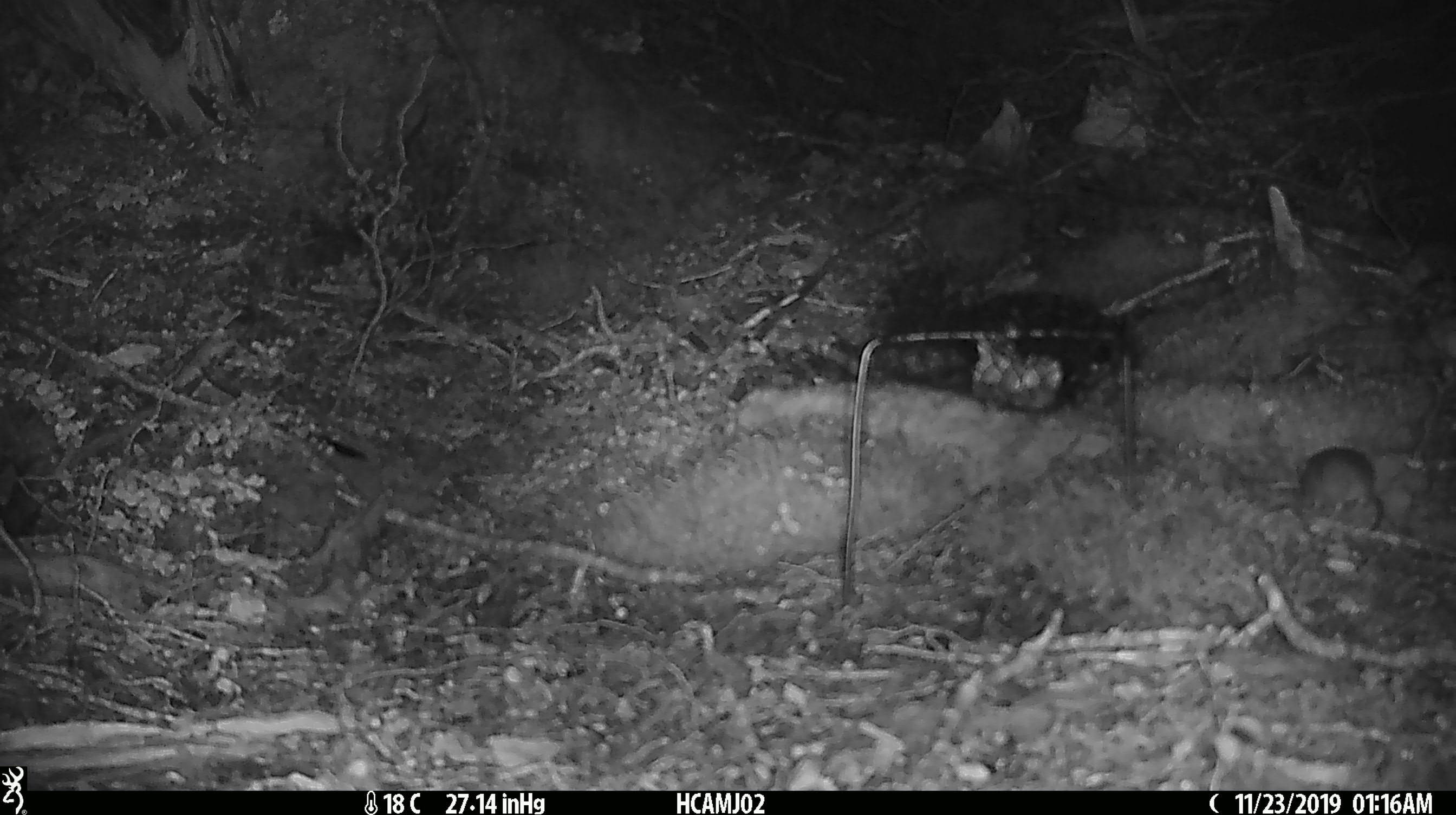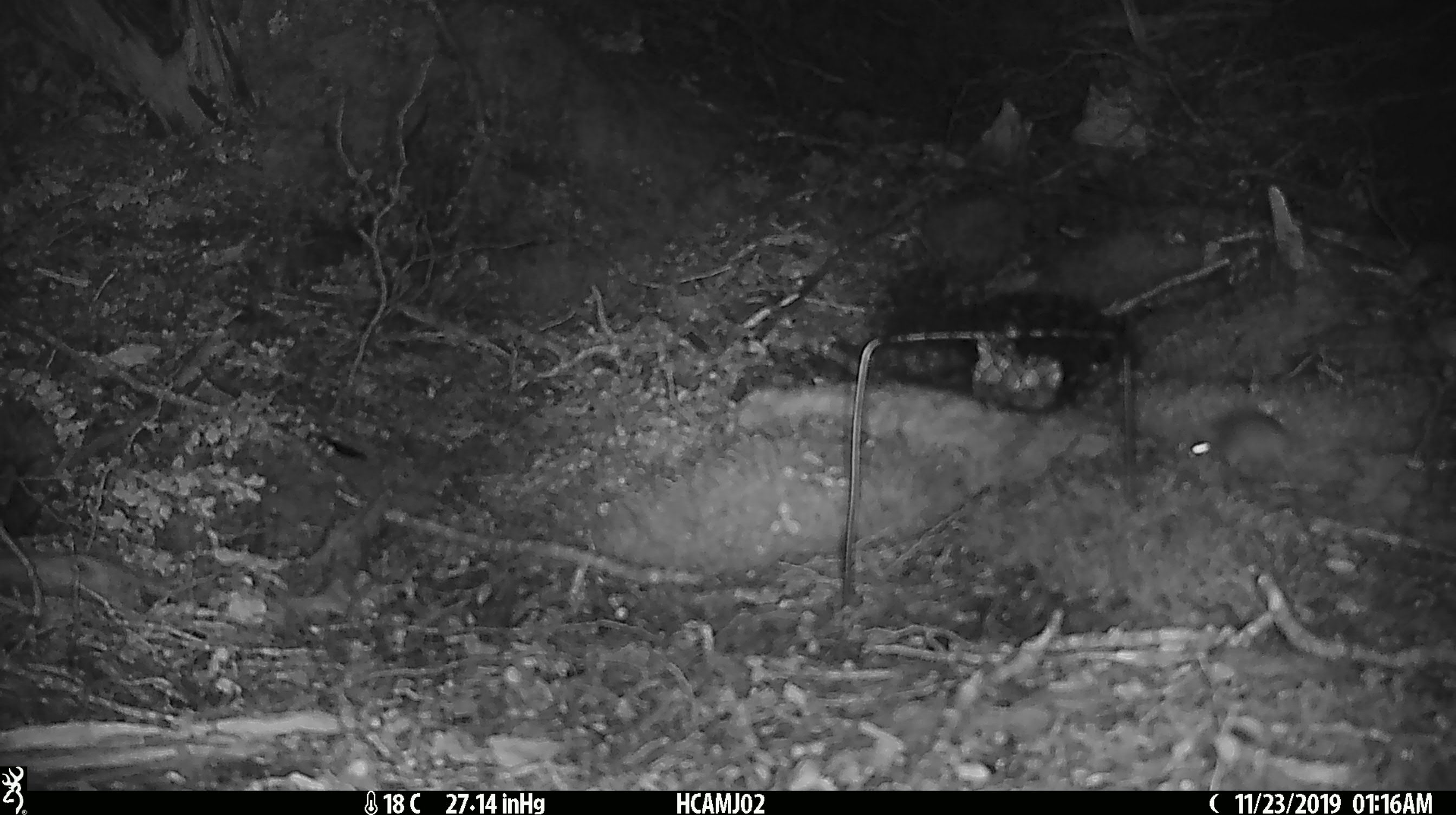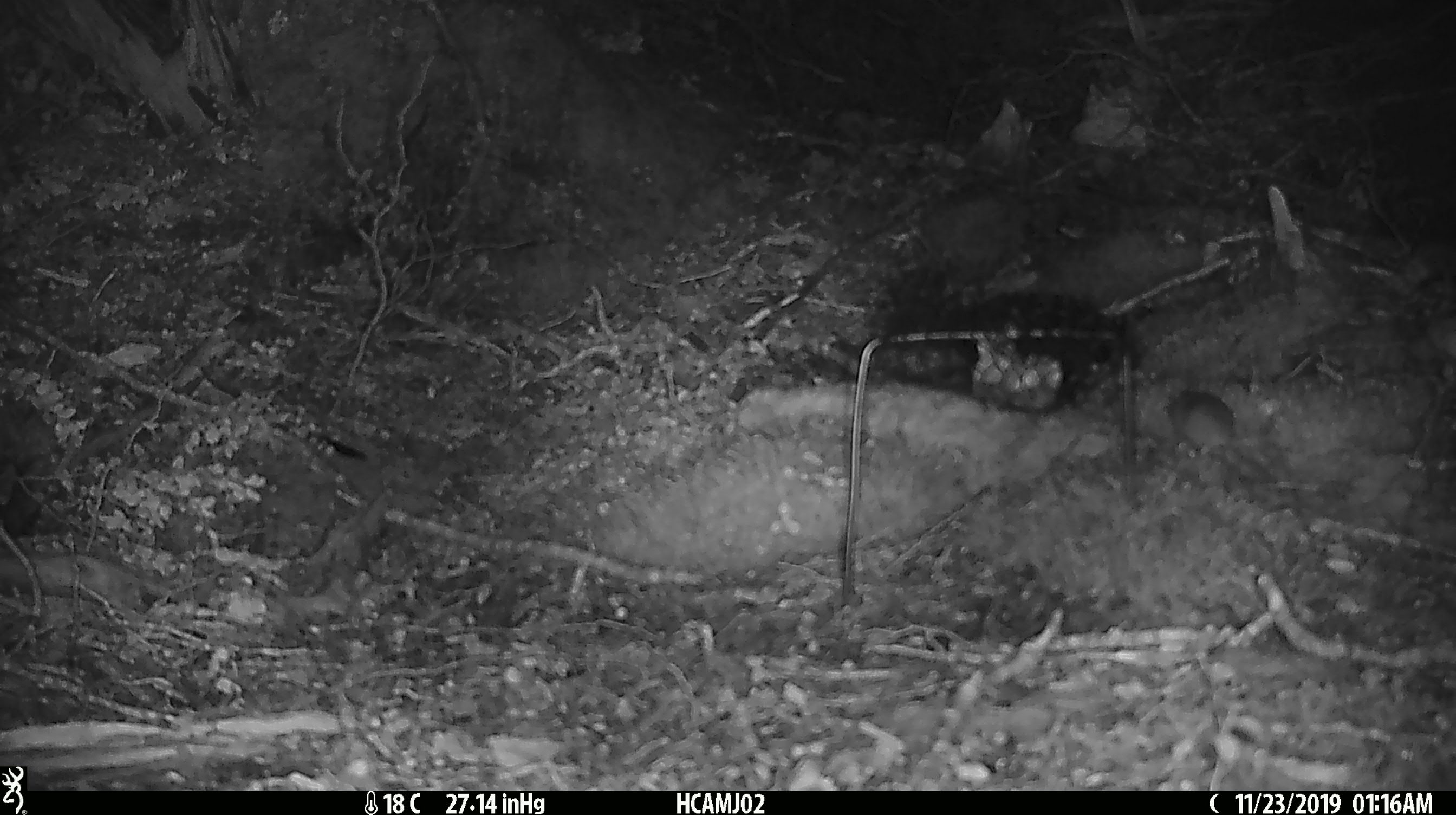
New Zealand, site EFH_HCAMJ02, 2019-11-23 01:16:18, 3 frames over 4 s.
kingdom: Animalia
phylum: Chordata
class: Mammalia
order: Rodentia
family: Muridae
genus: Mus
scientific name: Mus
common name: mouse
Mouse (Mus).